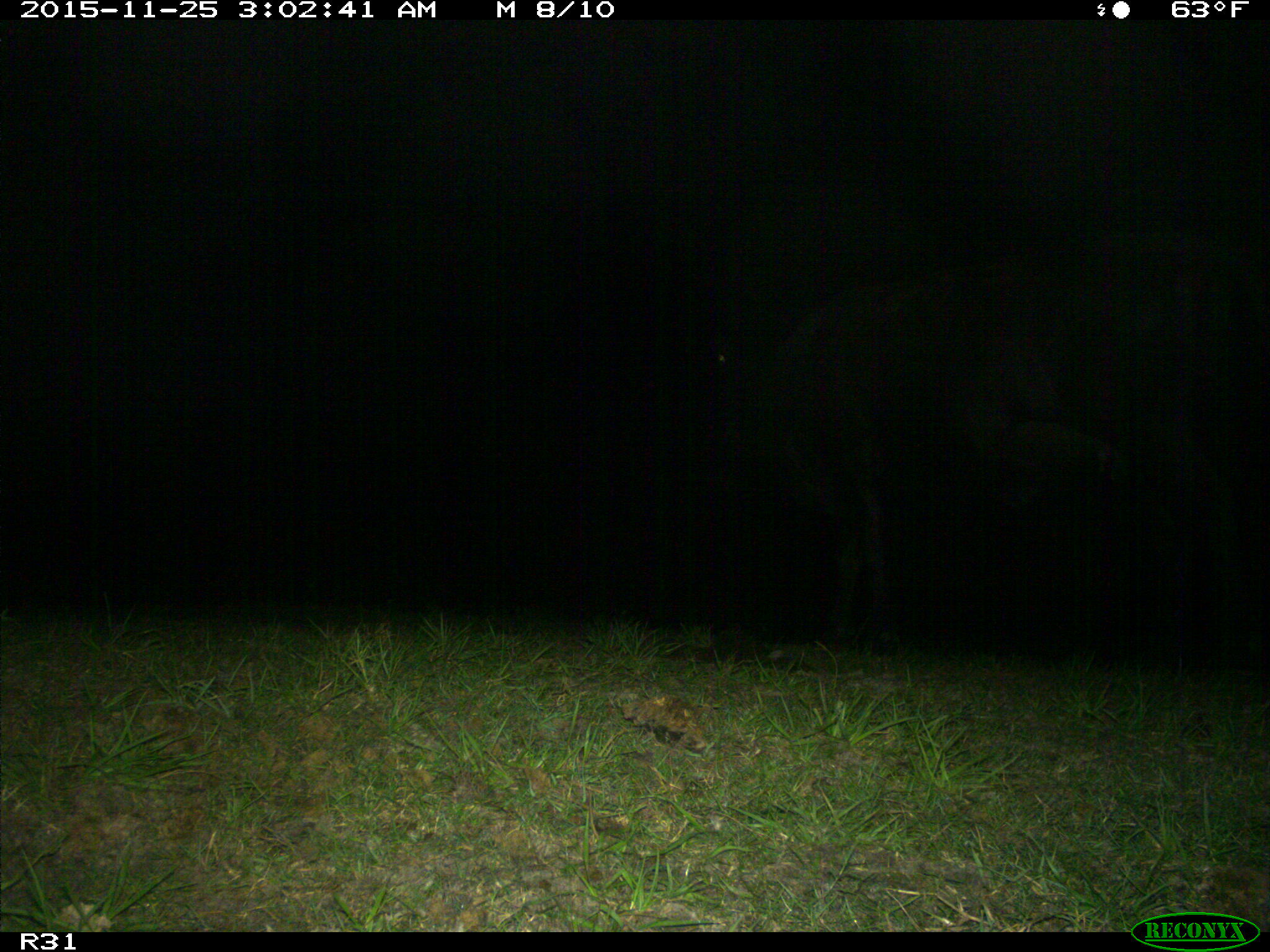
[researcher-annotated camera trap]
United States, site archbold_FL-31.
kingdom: Animalia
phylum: Chordata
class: Mammalia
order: Artiodactyla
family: Bovidae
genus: Bos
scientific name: Bos taurus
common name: domestic cow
Bos taurus (domestic cow).